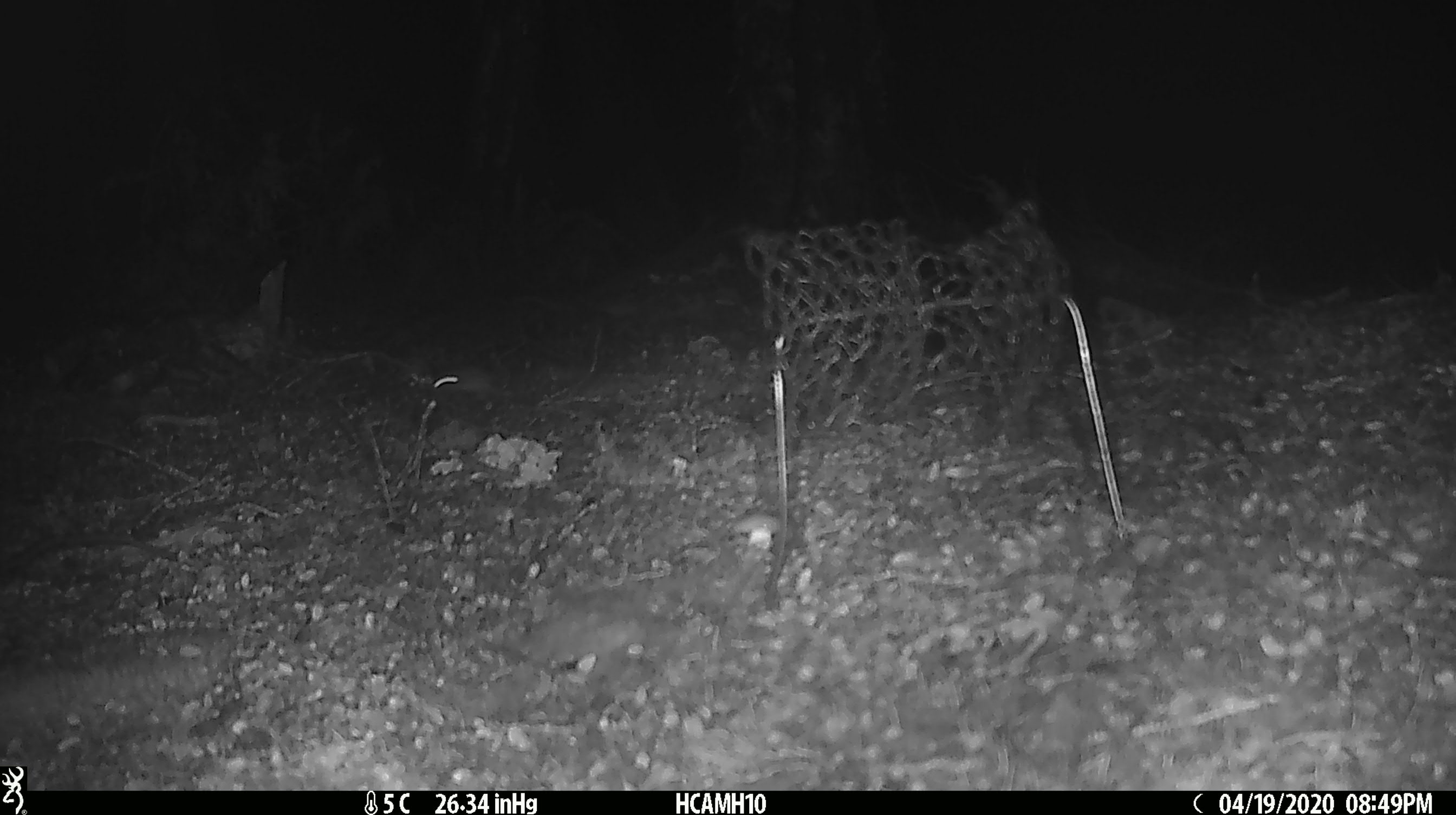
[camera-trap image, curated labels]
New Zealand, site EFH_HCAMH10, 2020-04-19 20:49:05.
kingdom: Animalia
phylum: Chordata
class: Mammalia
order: Rodentia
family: Muridae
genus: Mus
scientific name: Mus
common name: mouse